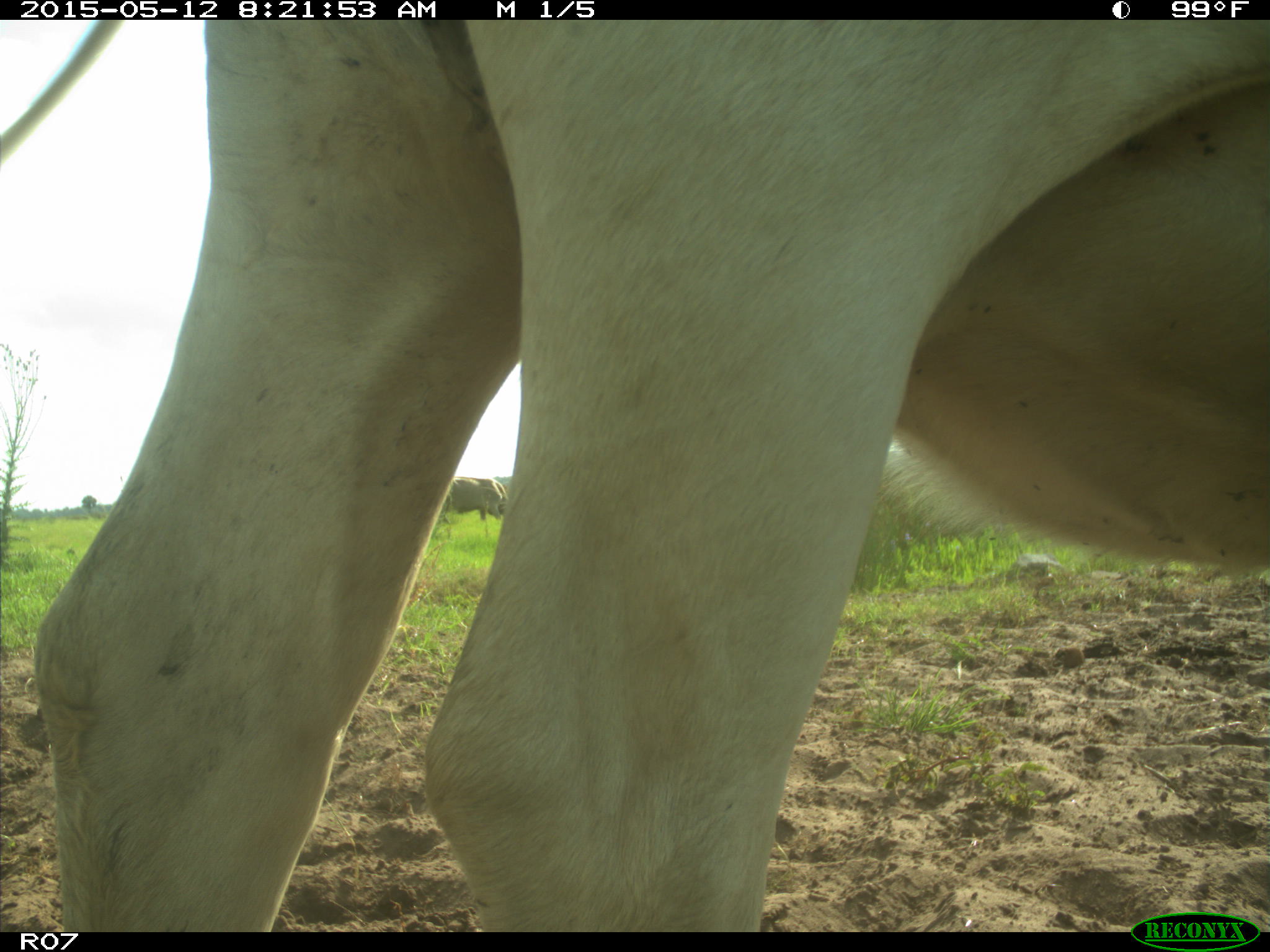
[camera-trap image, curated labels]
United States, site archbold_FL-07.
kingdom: Animalia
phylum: Chordata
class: Mammalia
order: Artiodactyla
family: Bovidae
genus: Bos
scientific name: Bos taurus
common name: domestic cow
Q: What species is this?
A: Bos taurus (domestic cow).